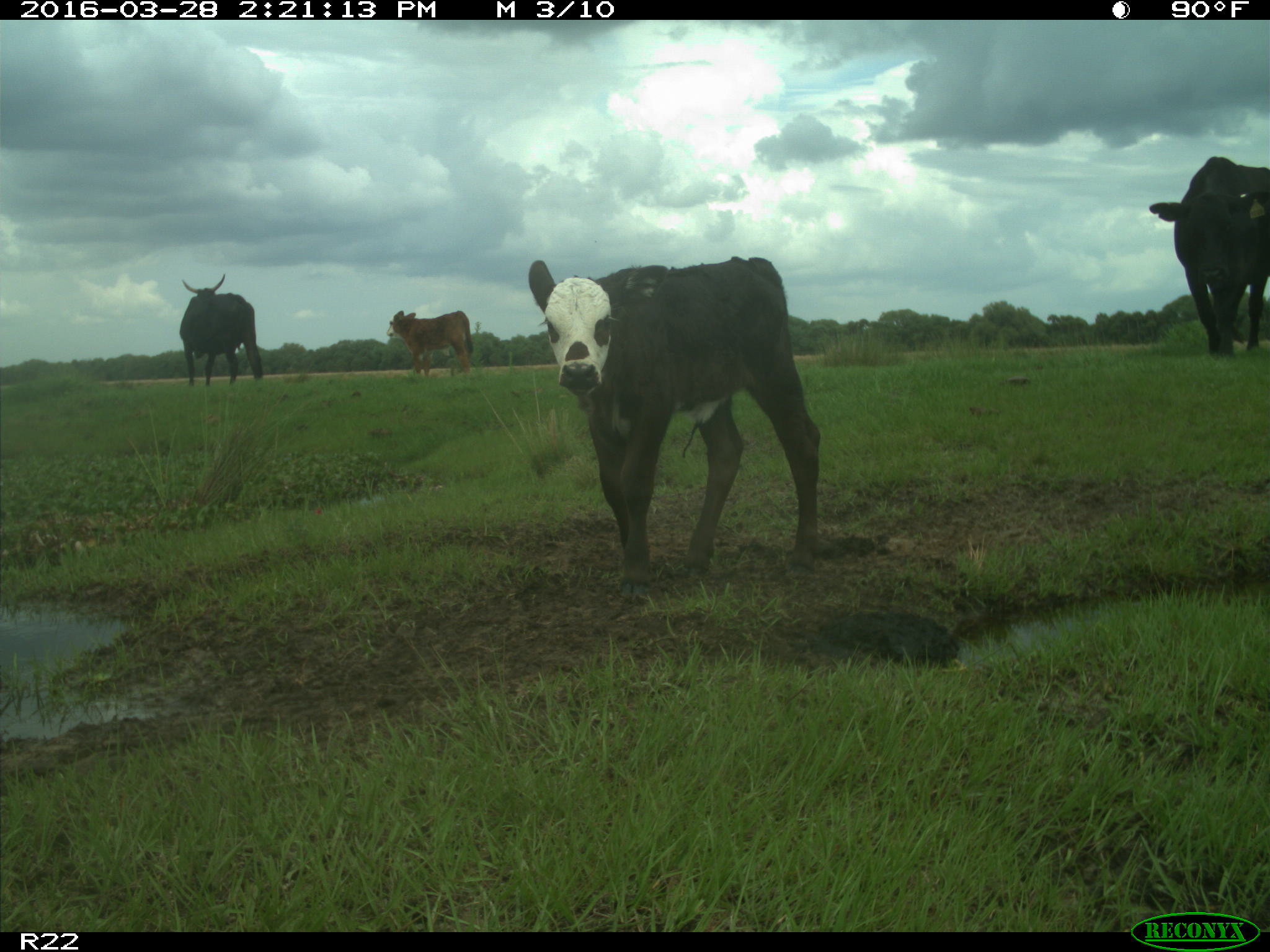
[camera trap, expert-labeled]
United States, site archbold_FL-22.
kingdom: Animalia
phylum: Chordata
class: Mammalia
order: Artiodactyla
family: Bovidae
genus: Bos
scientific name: Bos taurus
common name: domestic cow